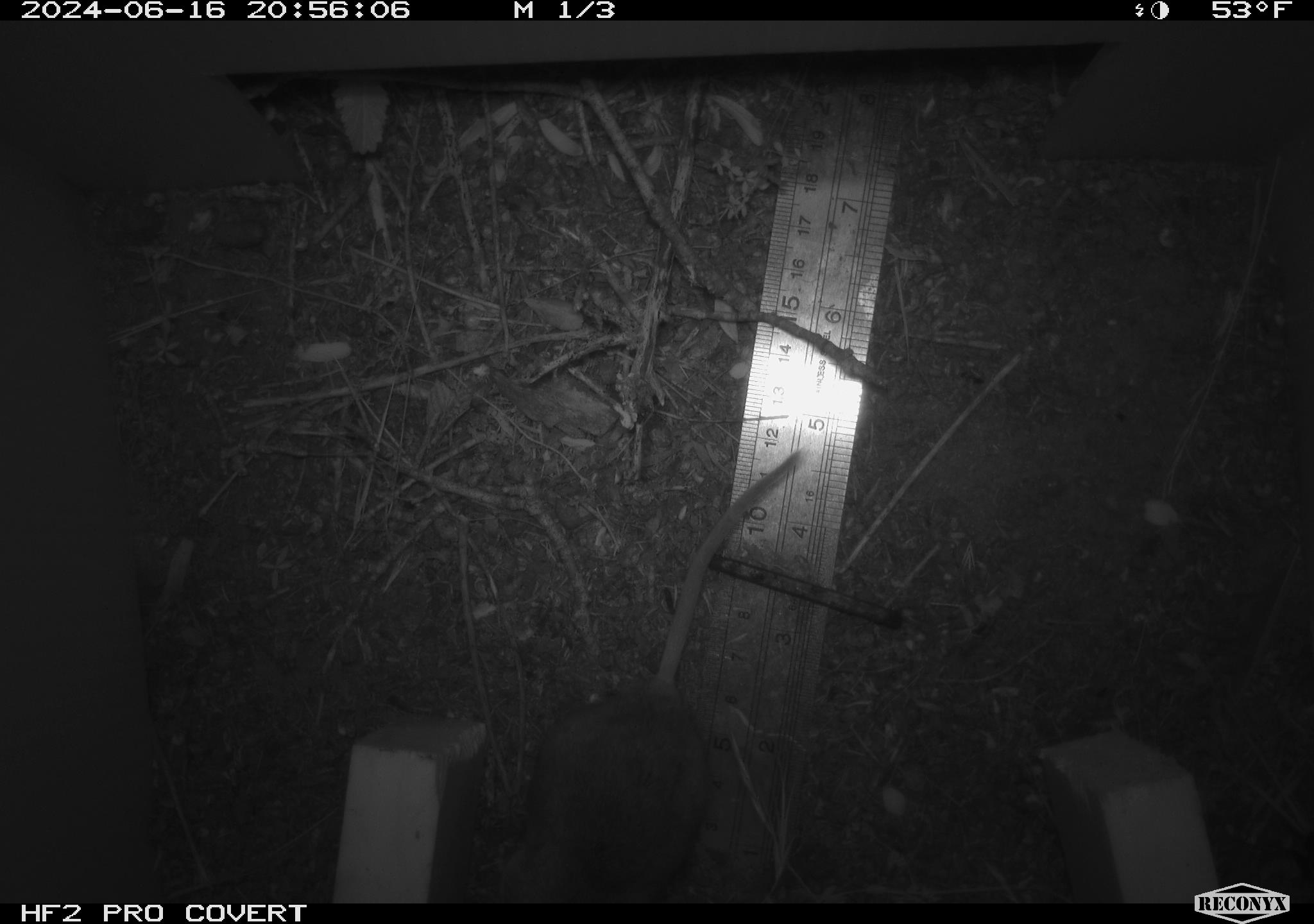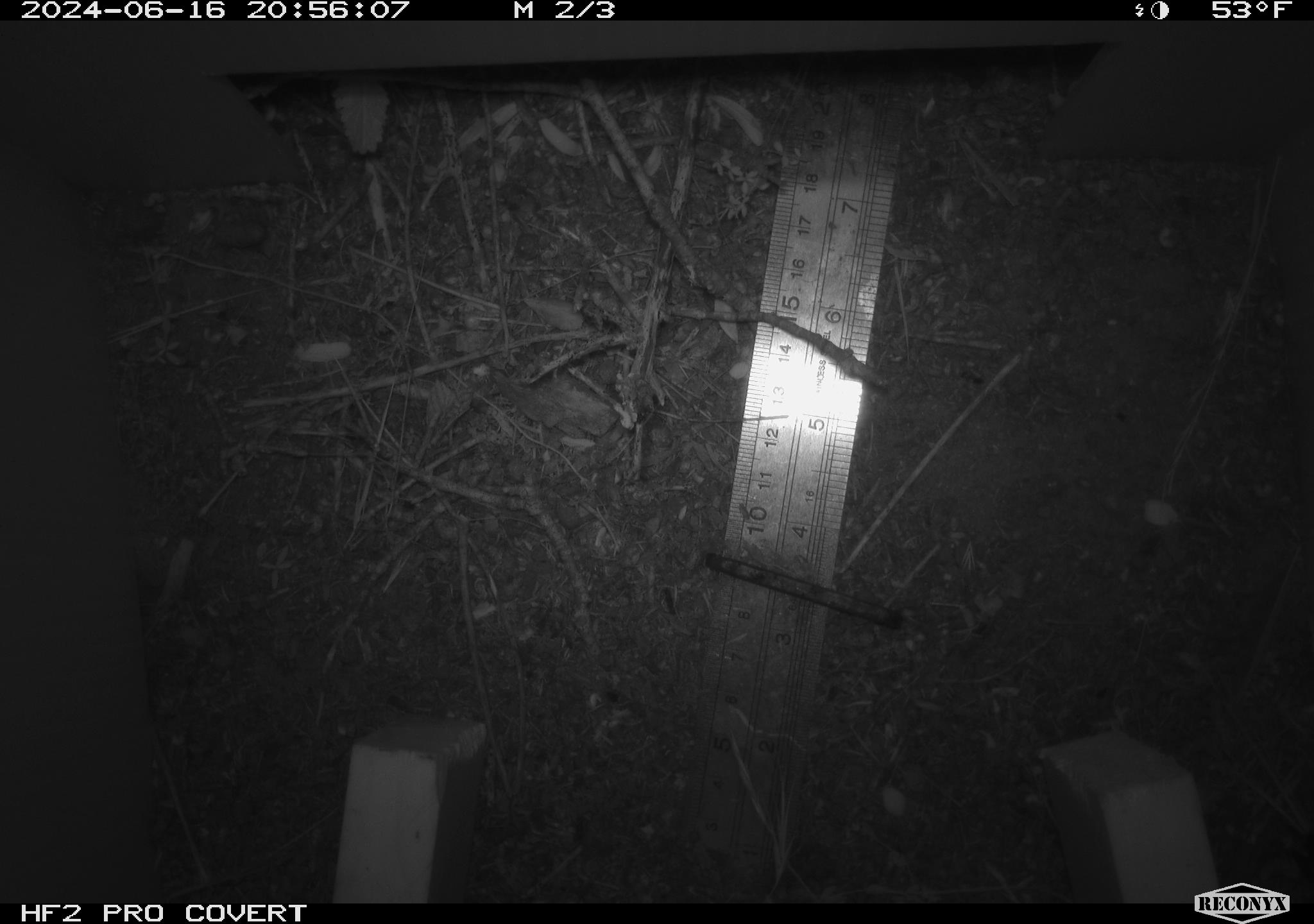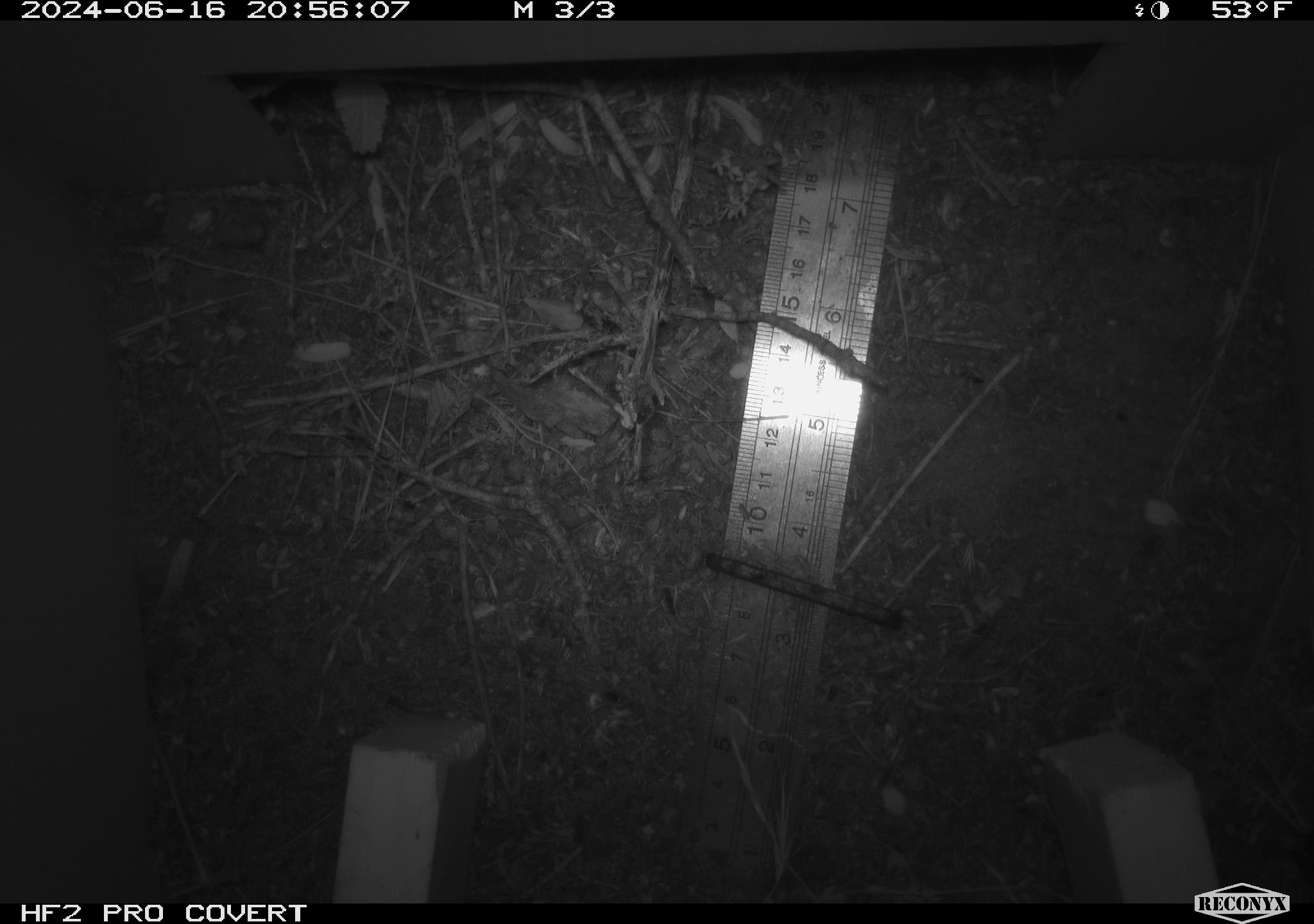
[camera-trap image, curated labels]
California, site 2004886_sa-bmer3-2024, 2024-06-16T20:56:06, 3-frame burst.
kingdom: Animalia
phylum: Chordata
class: Mammalia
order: Rodentia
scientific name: Rodentia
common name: mouse species